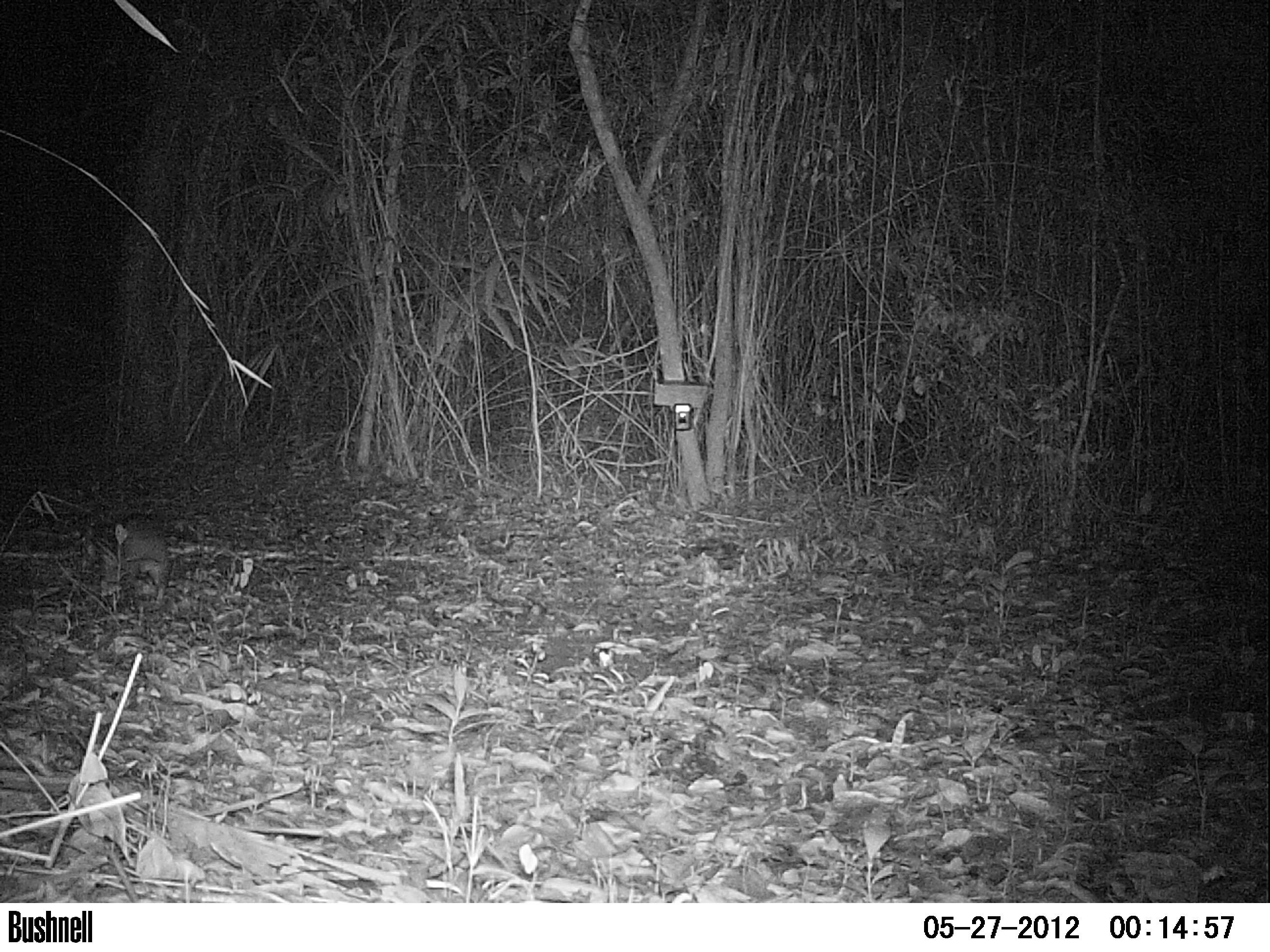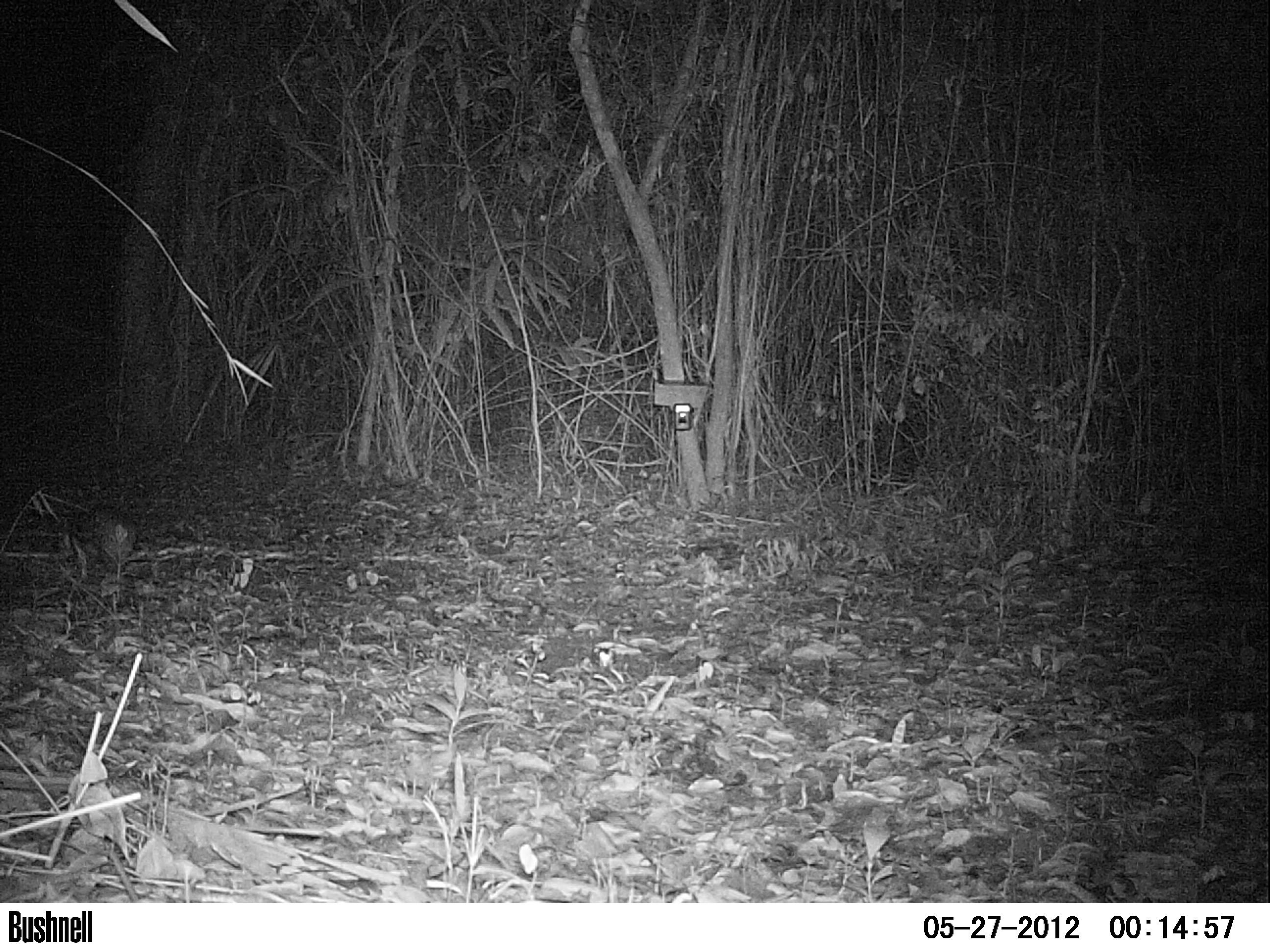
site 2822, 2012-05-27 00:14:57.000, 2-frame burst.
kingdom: Animalia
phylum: Chordata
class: Mammalia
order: Rodentia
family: Cuniculidae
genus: Cuniculus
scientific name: Cuniculus paca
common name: spotted paca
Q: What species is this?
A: Cuniculus paca (spotted paca).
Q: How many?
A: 1.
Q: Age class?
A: Adult.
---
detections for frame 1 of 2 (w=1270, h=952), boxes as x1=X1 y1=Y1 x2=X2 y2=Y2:
cuniculus paca: x1=112 y1=511 x2=170 y2=618